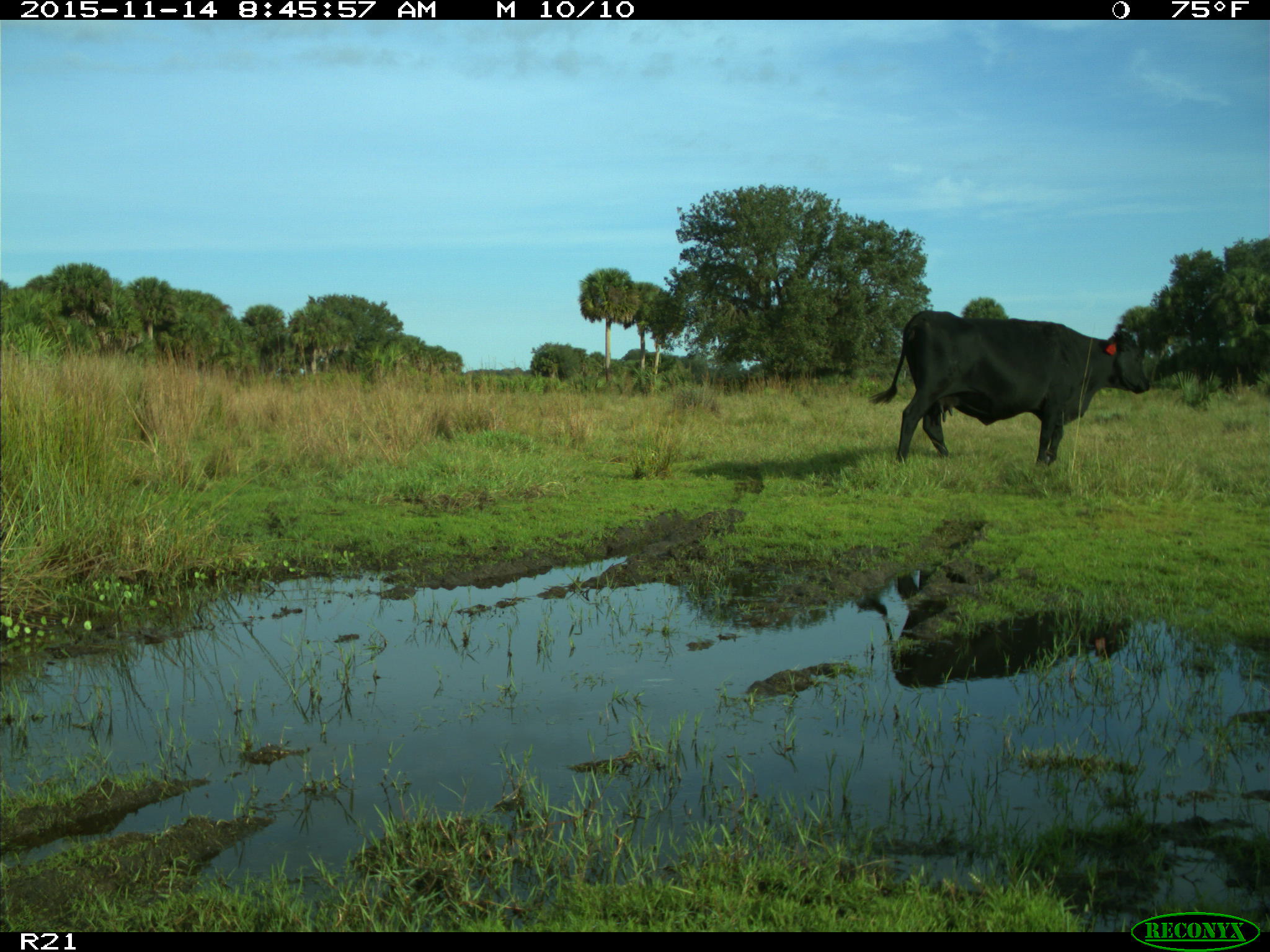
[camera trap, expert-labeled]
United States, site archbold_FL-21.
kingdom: Animalia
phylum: Chordata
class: Mammalia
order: Artiodactyla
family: Bovidae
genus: Bos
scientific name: Bos taurus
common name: domestic cow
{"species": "Bos taurus (domestic cow)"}